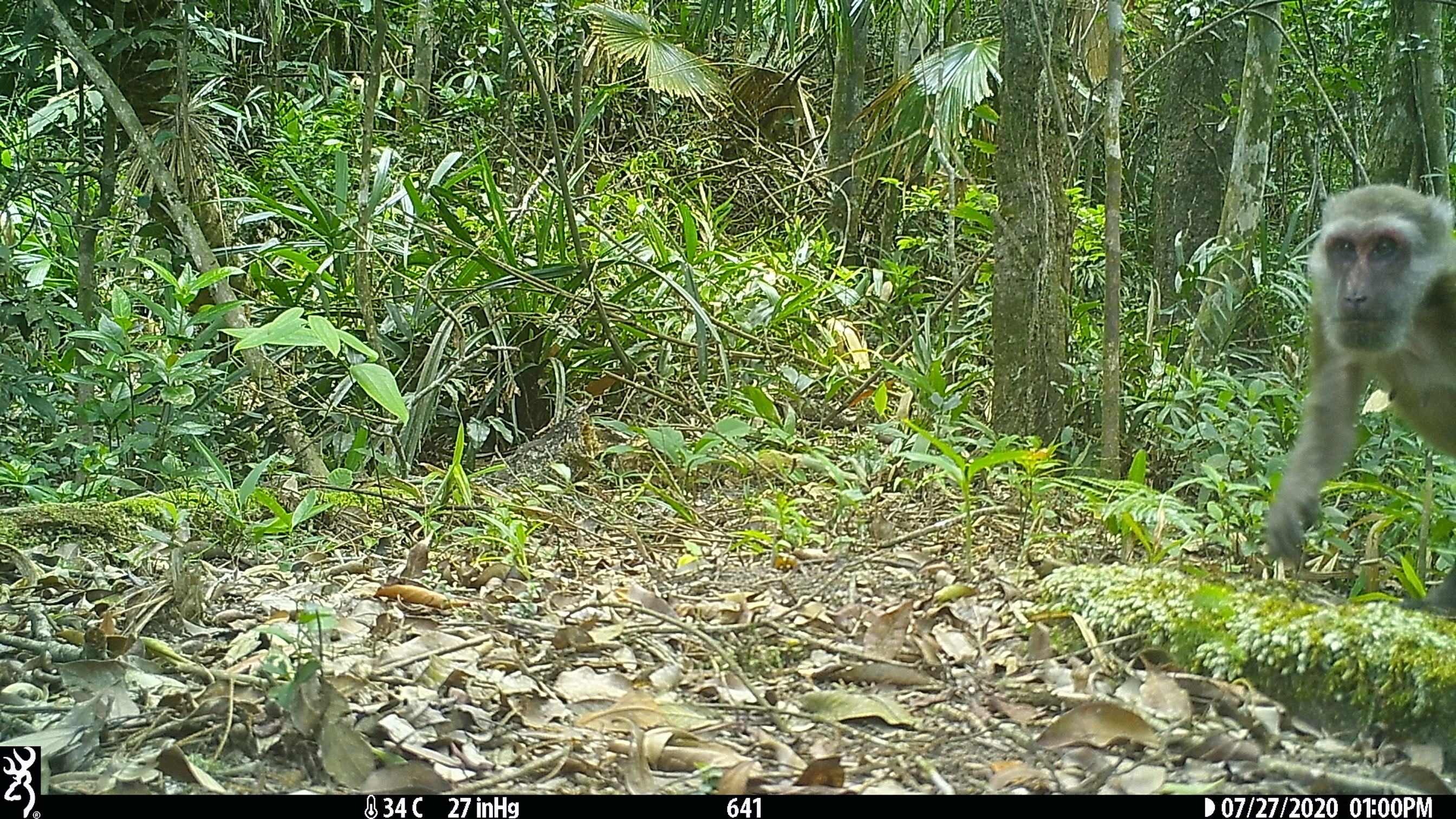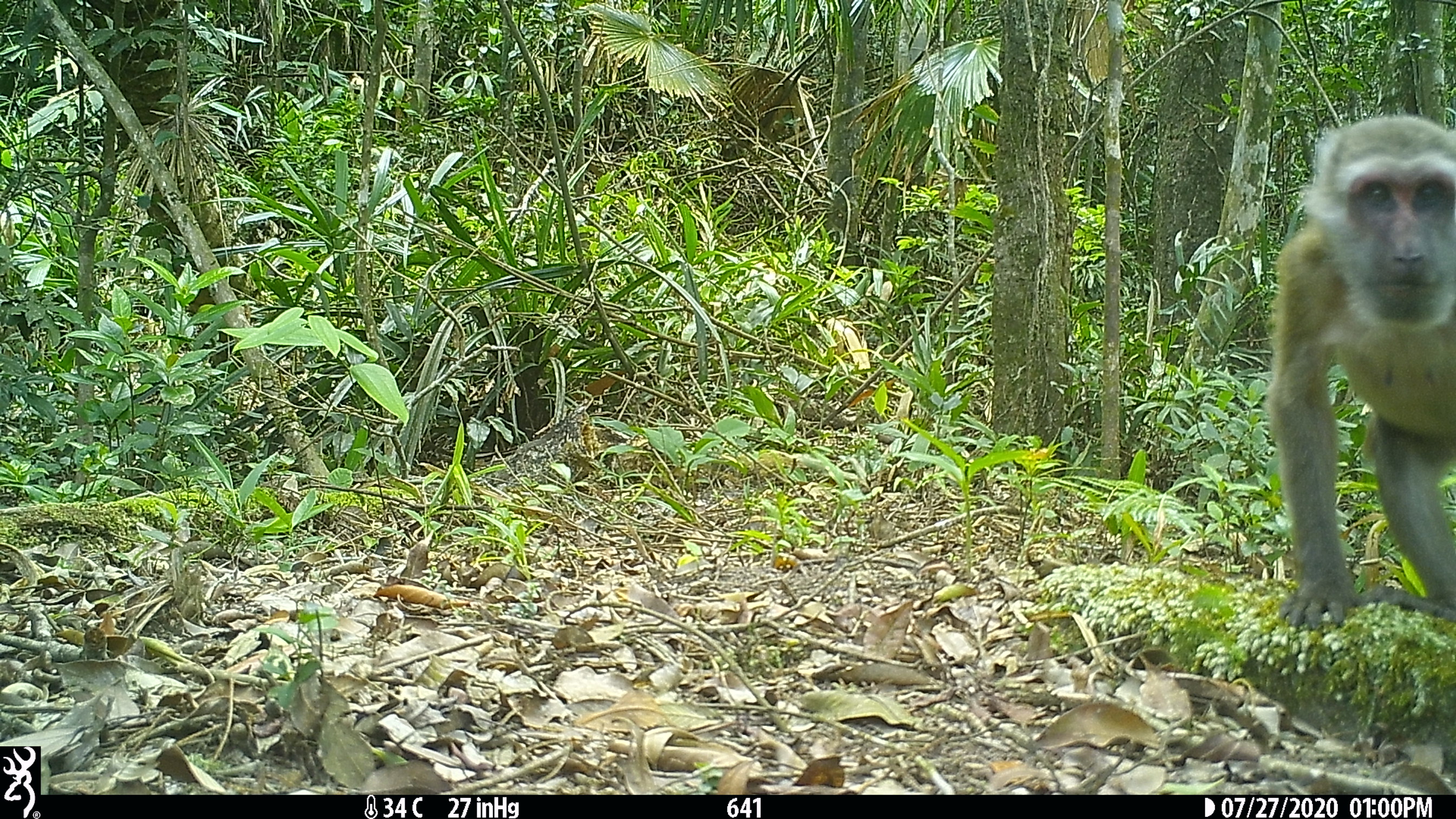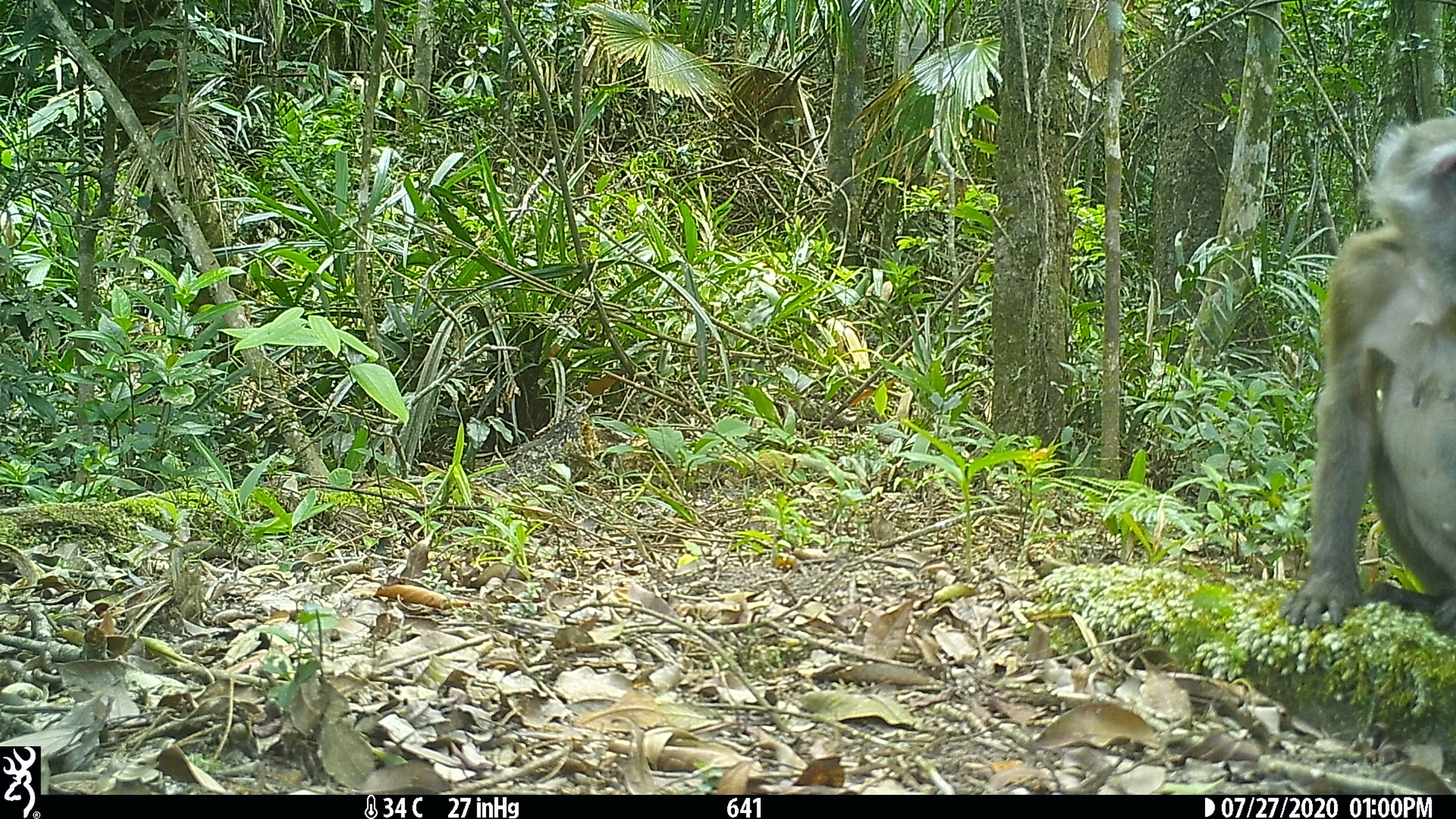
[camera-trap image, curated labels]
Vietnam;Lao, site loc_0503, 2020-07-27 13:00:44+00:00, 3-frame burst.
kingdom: Animalia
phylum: Chordata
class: Mammalia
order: Primates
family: Cercopithecidae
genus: Macaca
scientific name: Macaca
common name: macaques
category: assam or rhesus macaque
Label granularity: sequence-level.